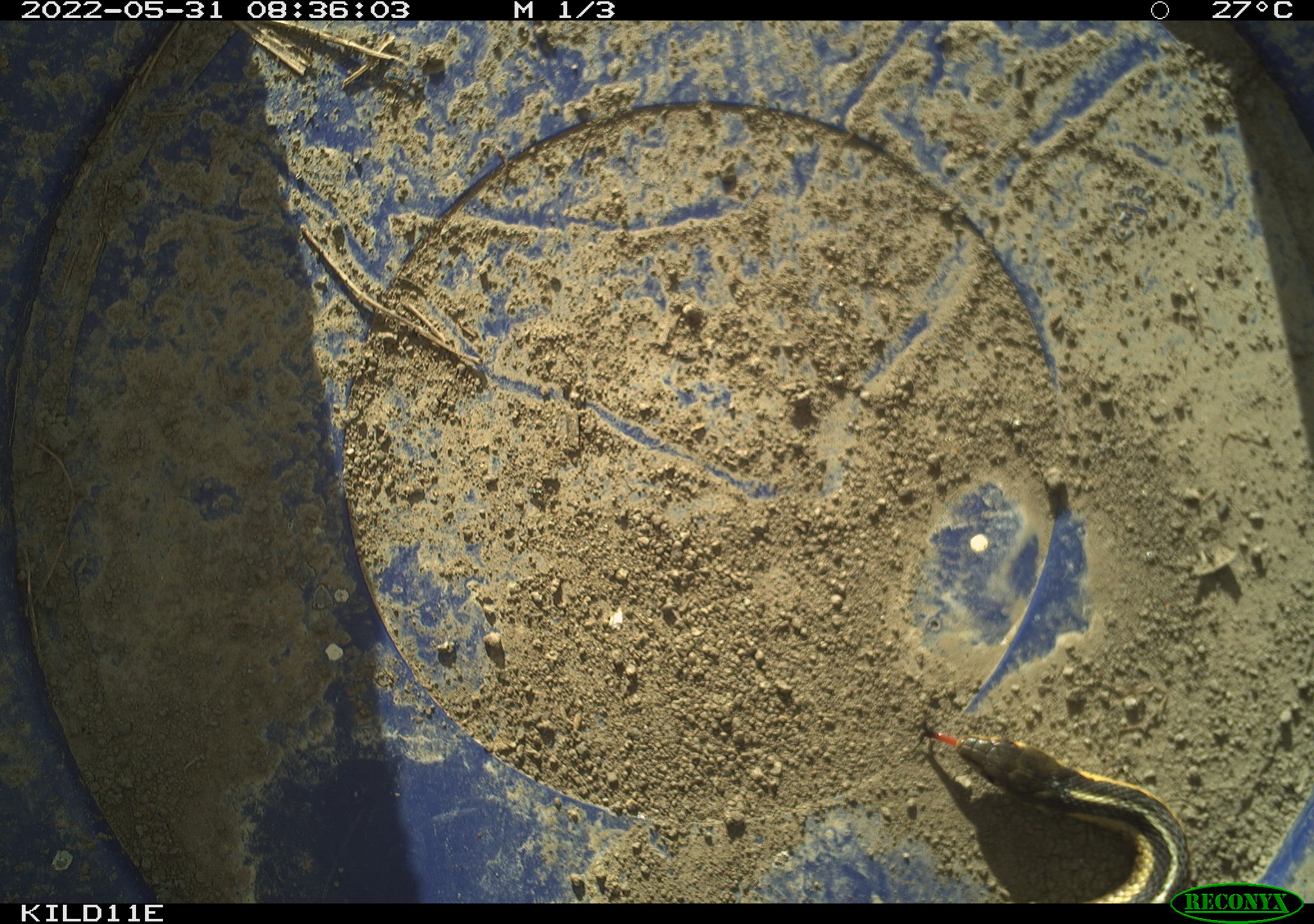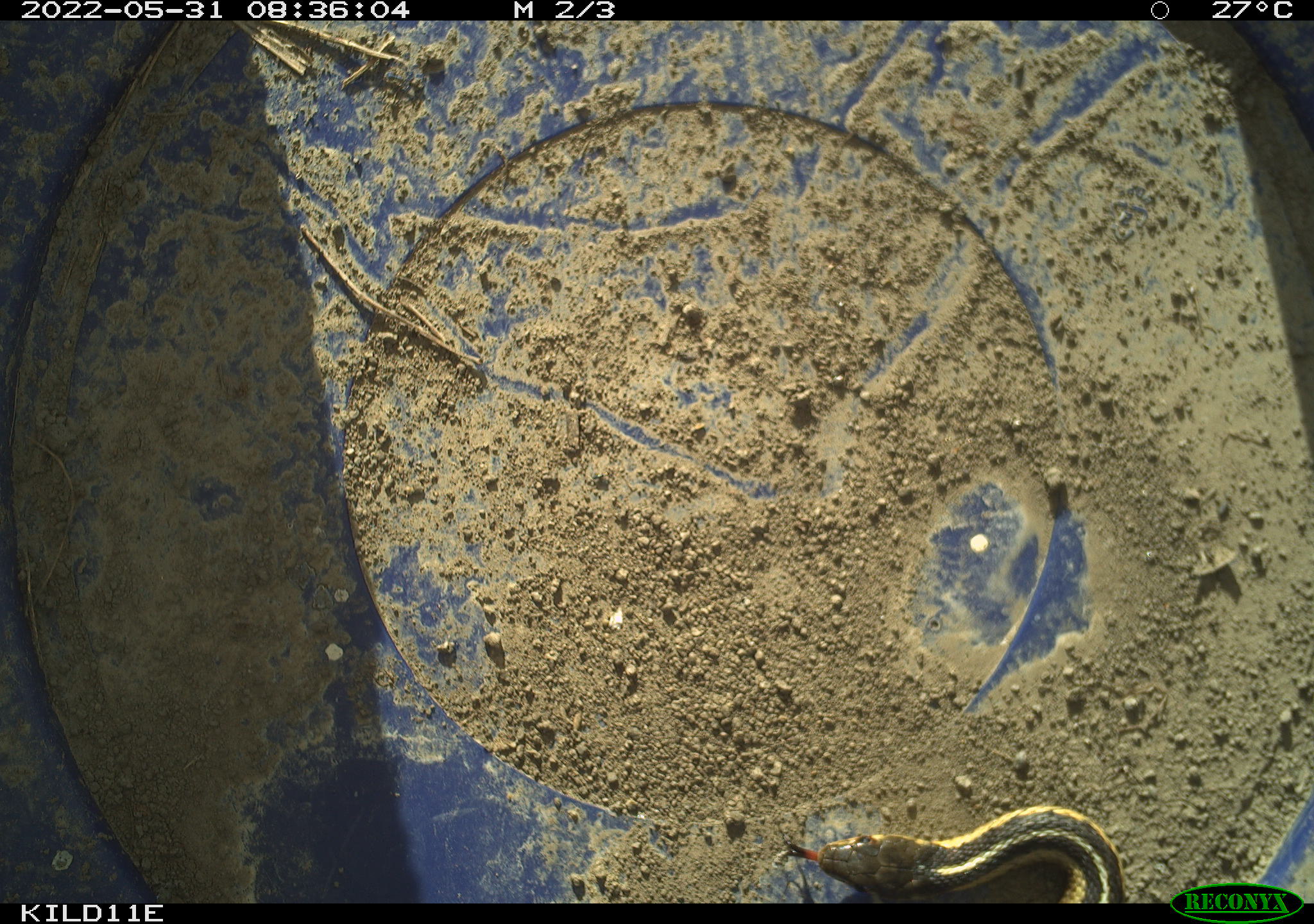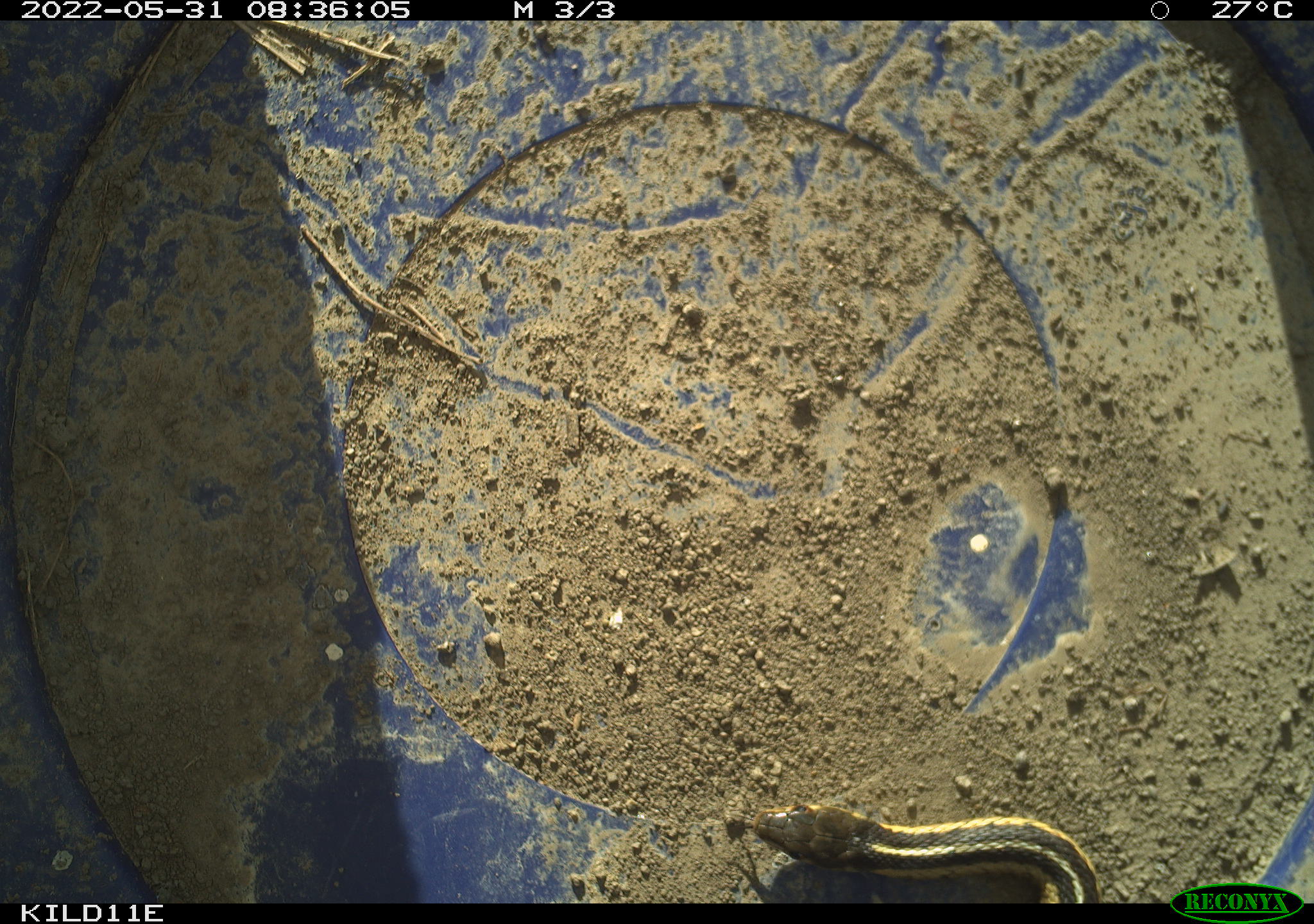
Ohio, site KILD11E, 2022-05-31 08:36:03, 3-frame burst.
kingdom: Animalia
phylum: Chordata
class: Reptilia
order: Squamata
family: Colubridae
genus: Thamnophis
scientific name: Thamnophis sirtalis sirtalis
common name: eastern gartersnake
Eastern gartersnake (Thamnophis sirtalis sirtalis).